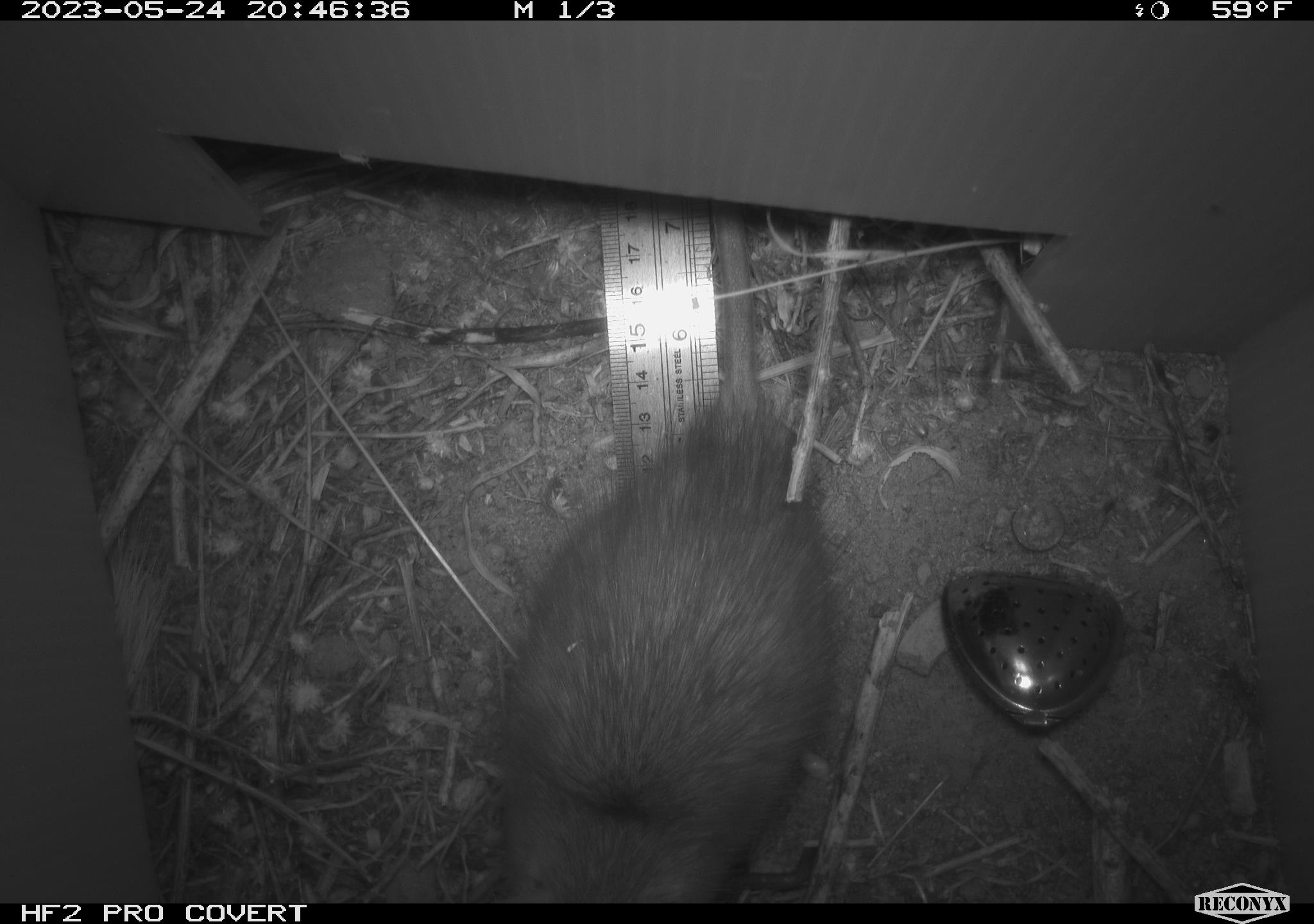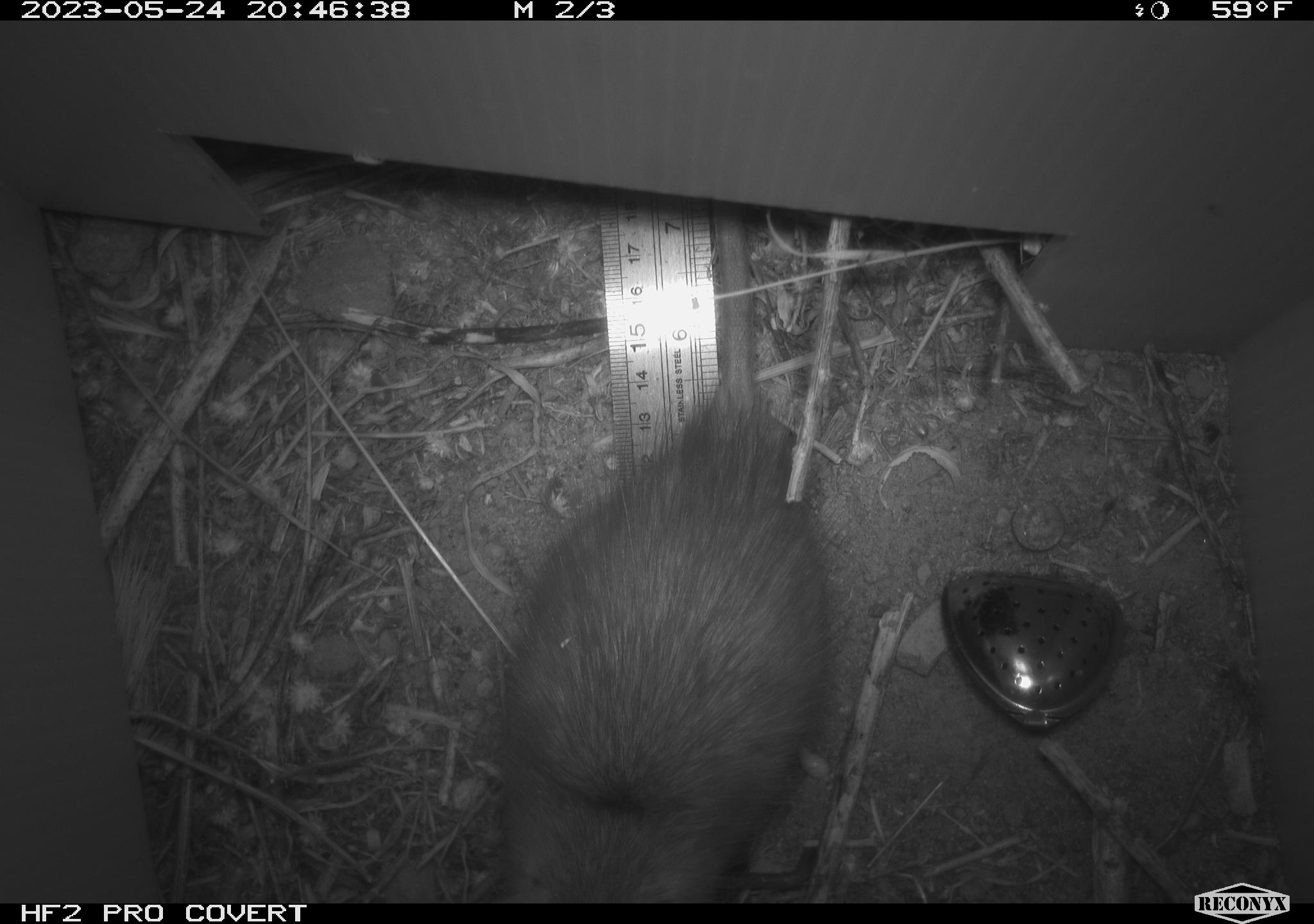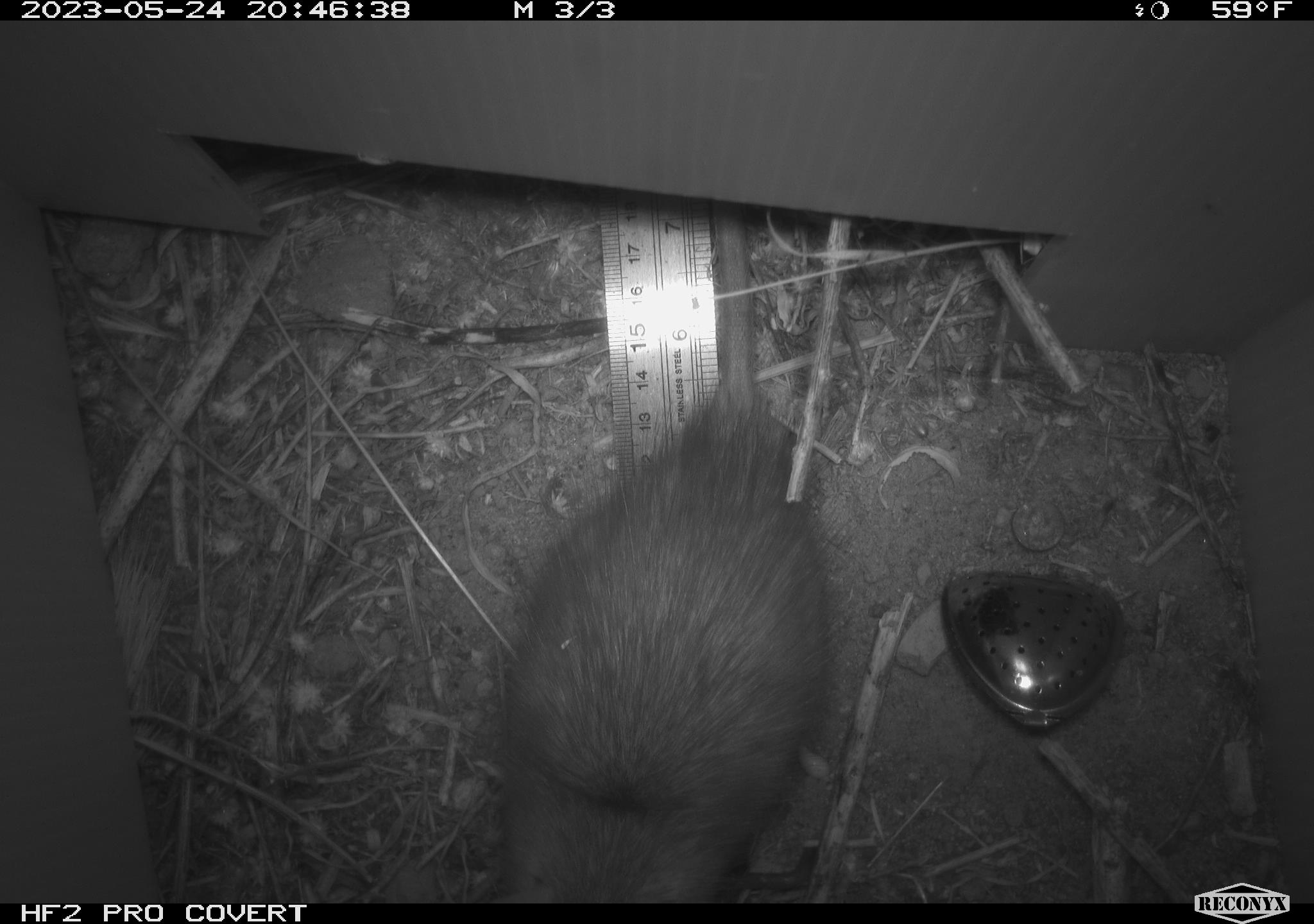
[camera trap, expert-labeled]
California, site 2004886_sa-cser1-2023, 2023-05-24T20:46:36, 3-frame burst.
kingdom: Animalia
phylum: Chordata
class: Mammalia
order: Rodentia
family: Muridae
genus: Rattus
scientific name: Rattus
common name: rat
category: rattus species